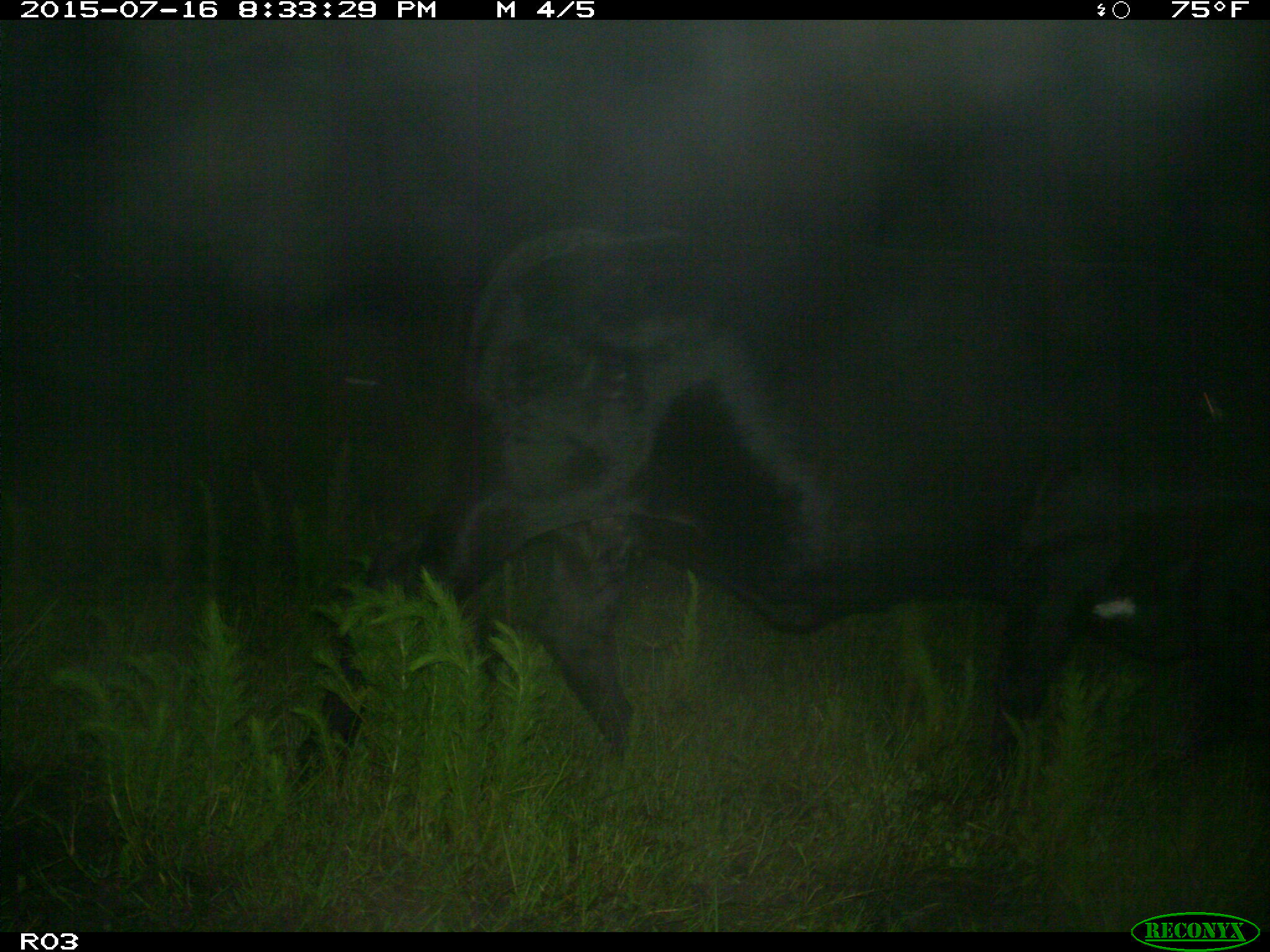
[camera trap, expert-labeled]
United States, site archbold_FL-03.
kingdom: Animalia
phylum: Chordata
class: Mammalia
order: Artiodactyla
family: Bovidae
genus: Bos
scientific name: Bos taurus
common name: domestic cow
Bos taurus (domestic cow).